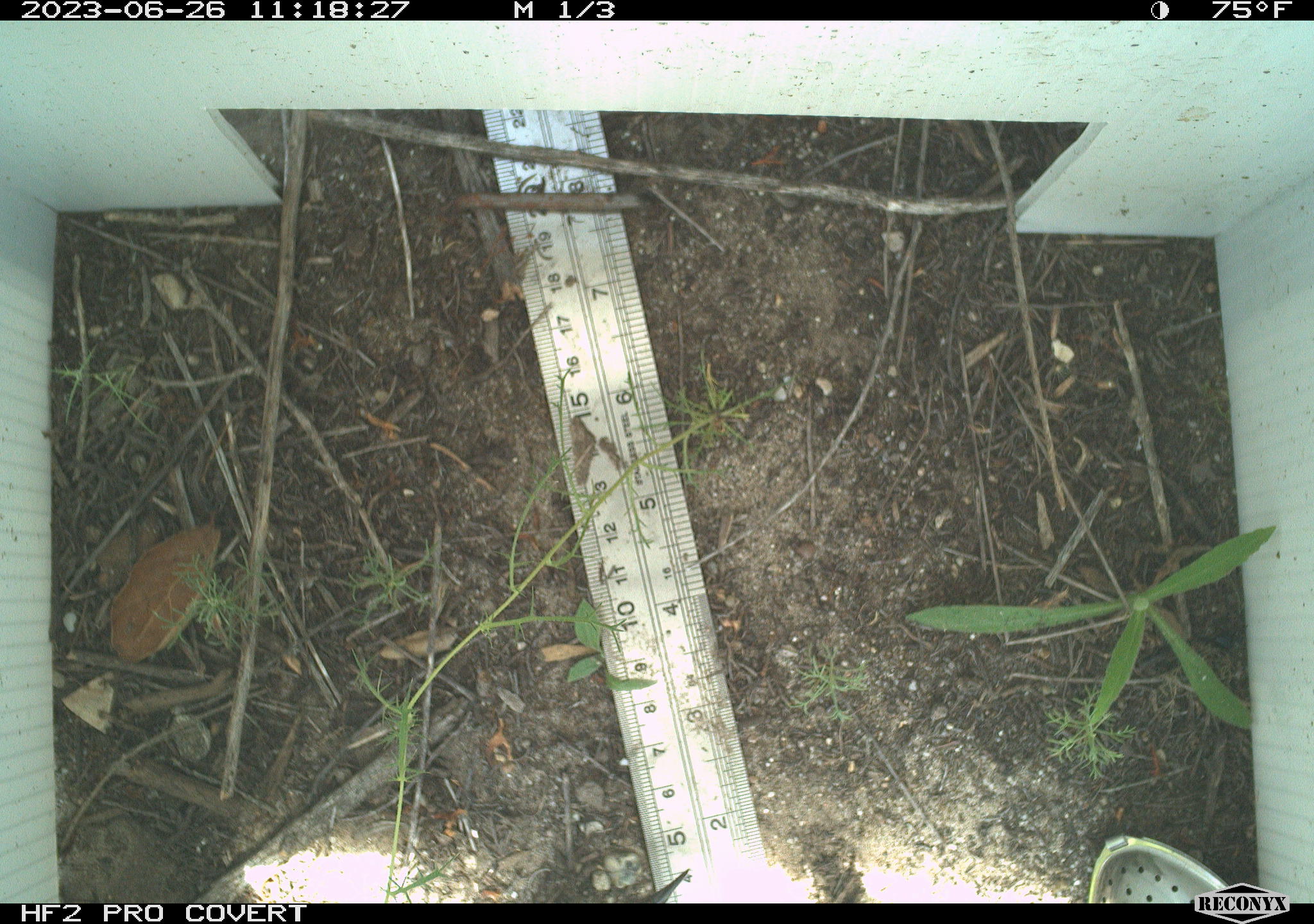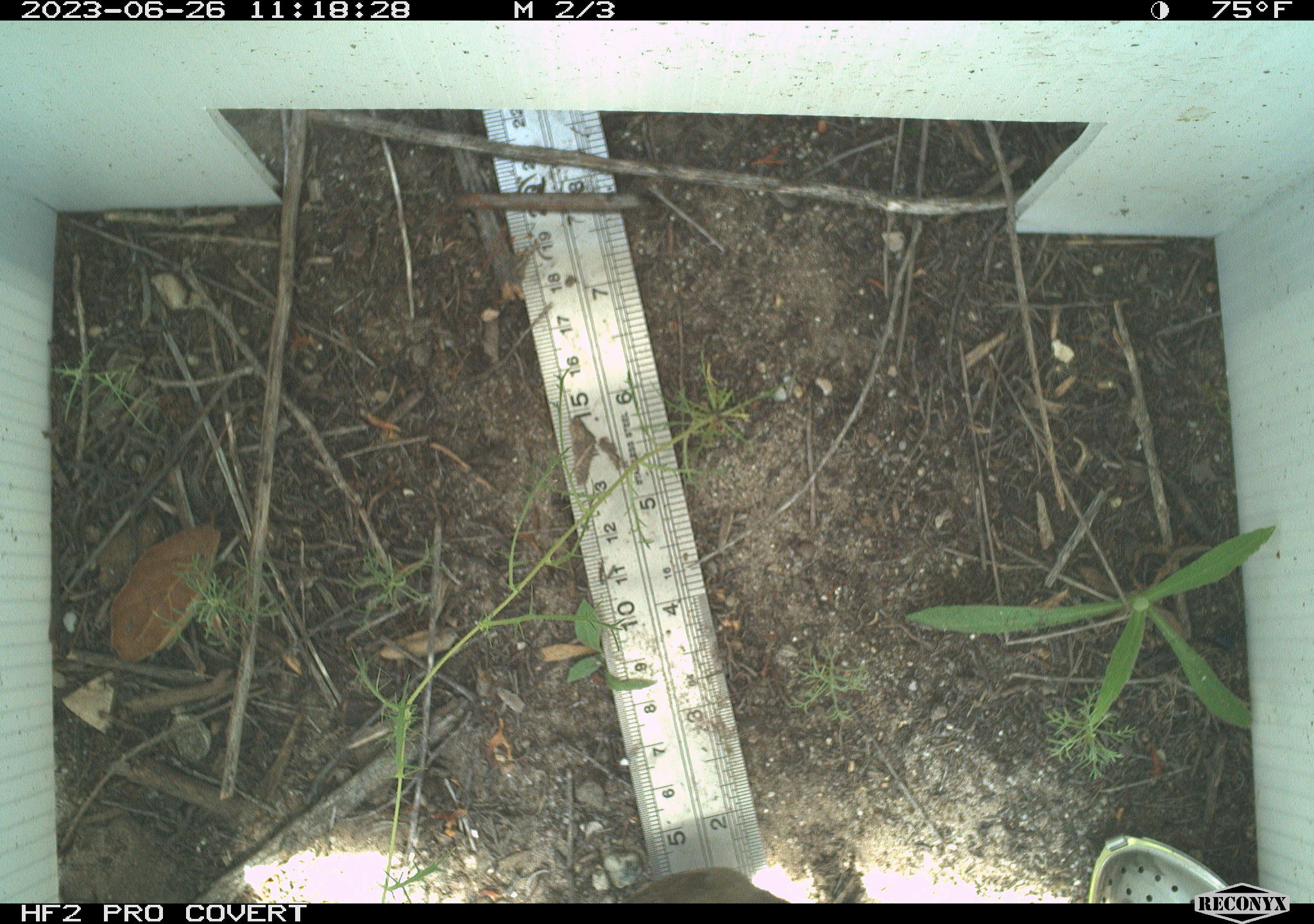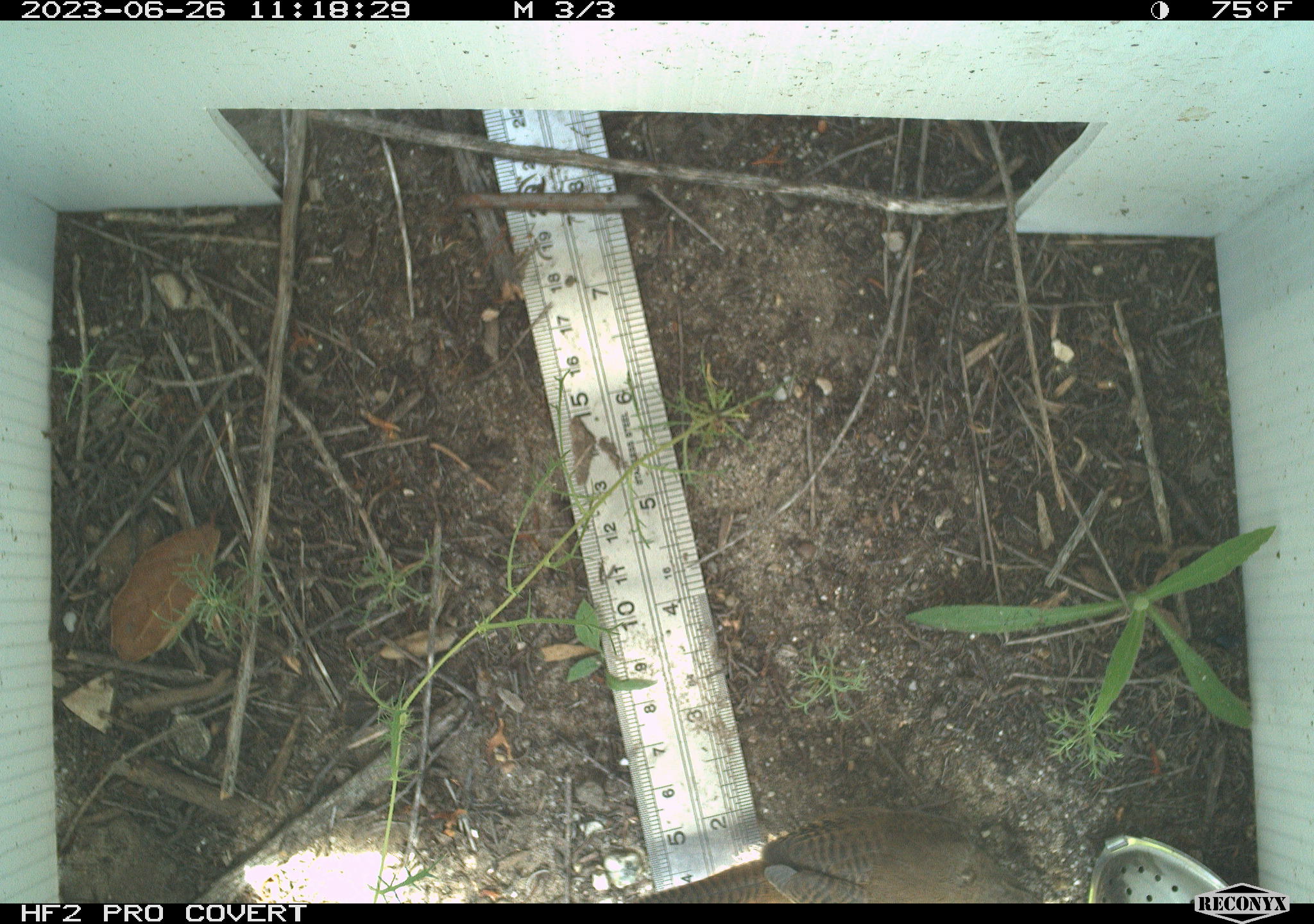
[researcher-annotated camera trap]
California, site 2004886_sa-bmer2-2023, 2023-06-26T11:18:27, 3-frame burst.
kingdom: Animalia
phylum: Chordata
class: Aves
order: Passeriformes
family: Troglodytidae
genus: Thryomanes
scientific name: Thryomanes bewickii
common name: bewick's wren